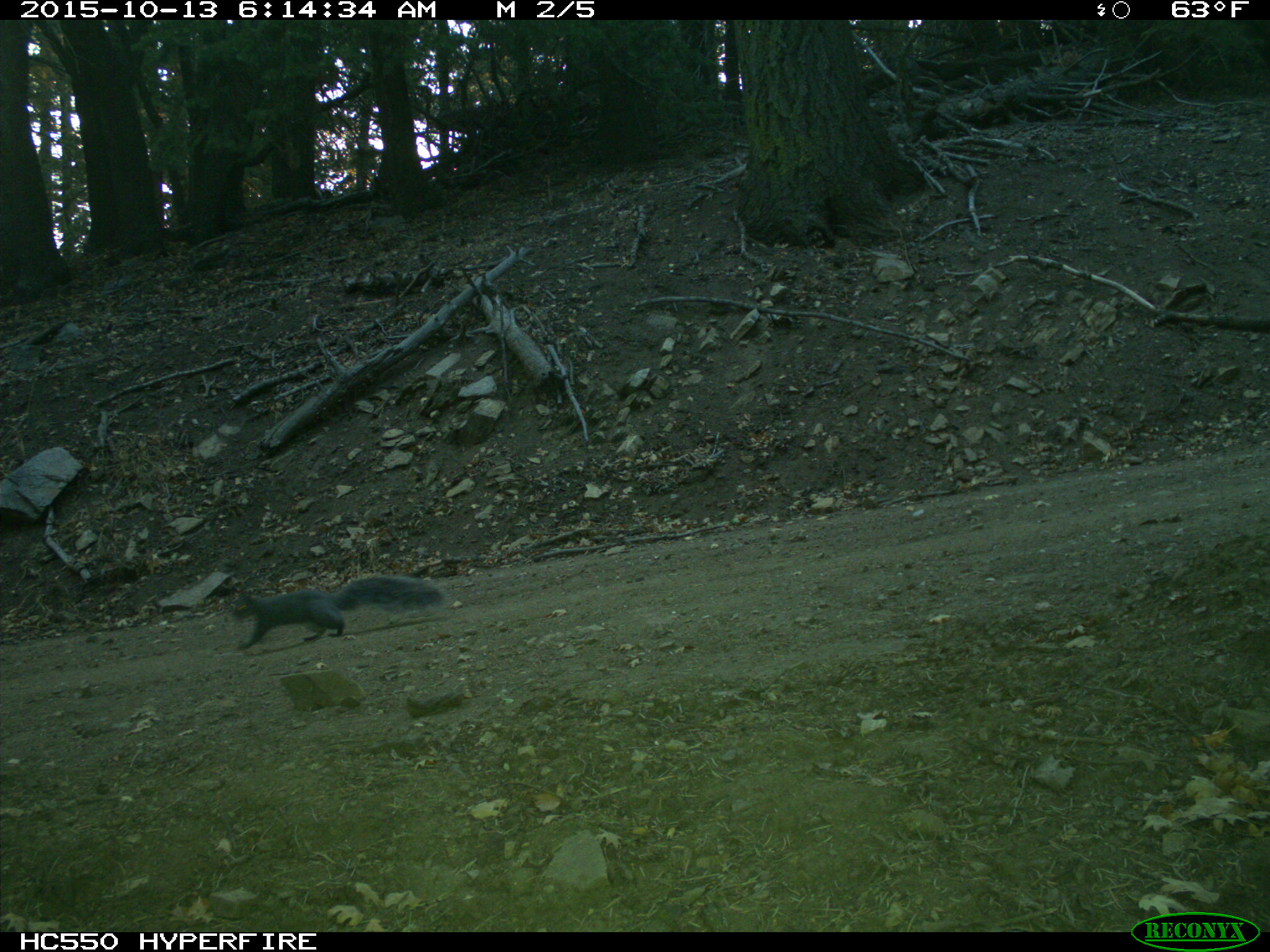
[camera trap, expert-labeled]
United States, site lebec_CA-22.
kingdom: Animalia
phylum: Chordata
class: Mammalia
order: Rodentia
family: Sciuridae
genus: Sciurus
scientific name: Sciurus carolinensis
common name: eastern gray squirrel